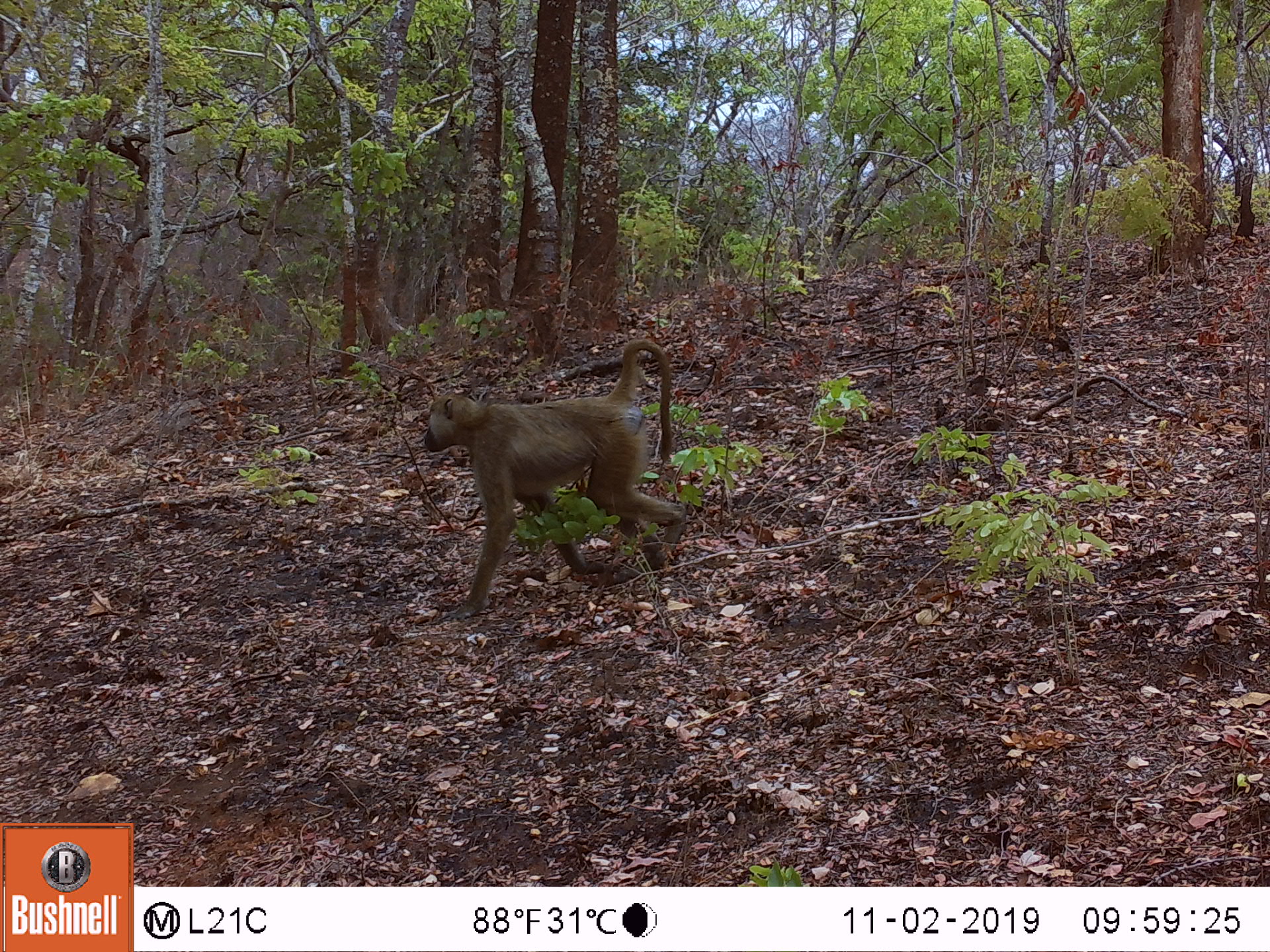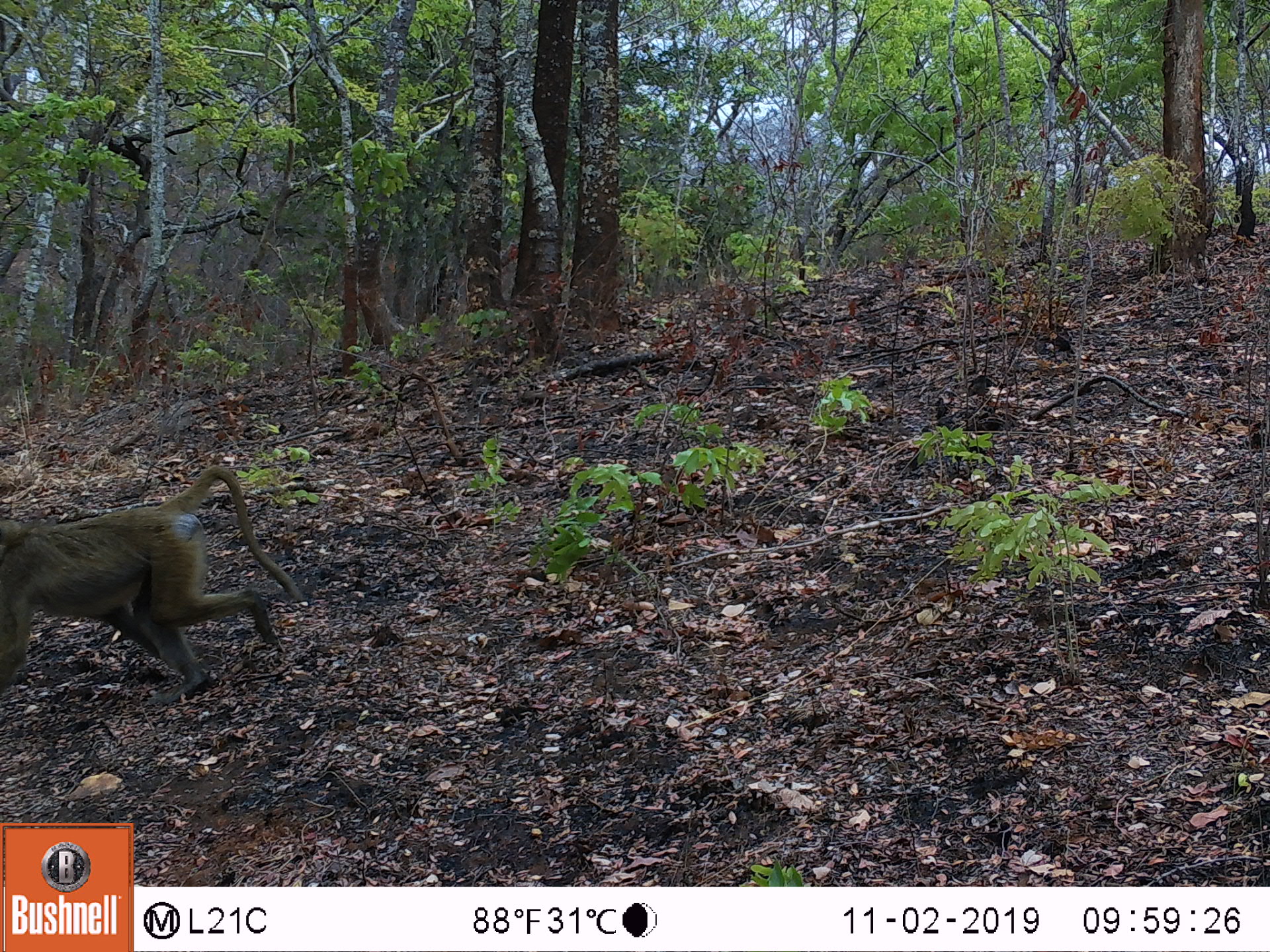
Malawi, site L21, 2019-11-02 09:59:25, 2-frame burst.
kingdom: Animalia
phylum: Chordata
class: Mammalia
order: Primates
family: Cercopithecidae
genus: Papio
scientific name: Papio cynocephalus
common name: yellow baboon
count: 1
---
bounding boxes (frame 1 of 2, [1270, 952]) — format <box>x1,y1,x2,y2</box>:
yellow baboon: <box>420,333,685,623</box>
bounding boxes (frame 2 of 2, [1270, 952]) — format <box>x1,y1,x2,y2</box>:
yellow baboon: <box>2,463,302,702</box>